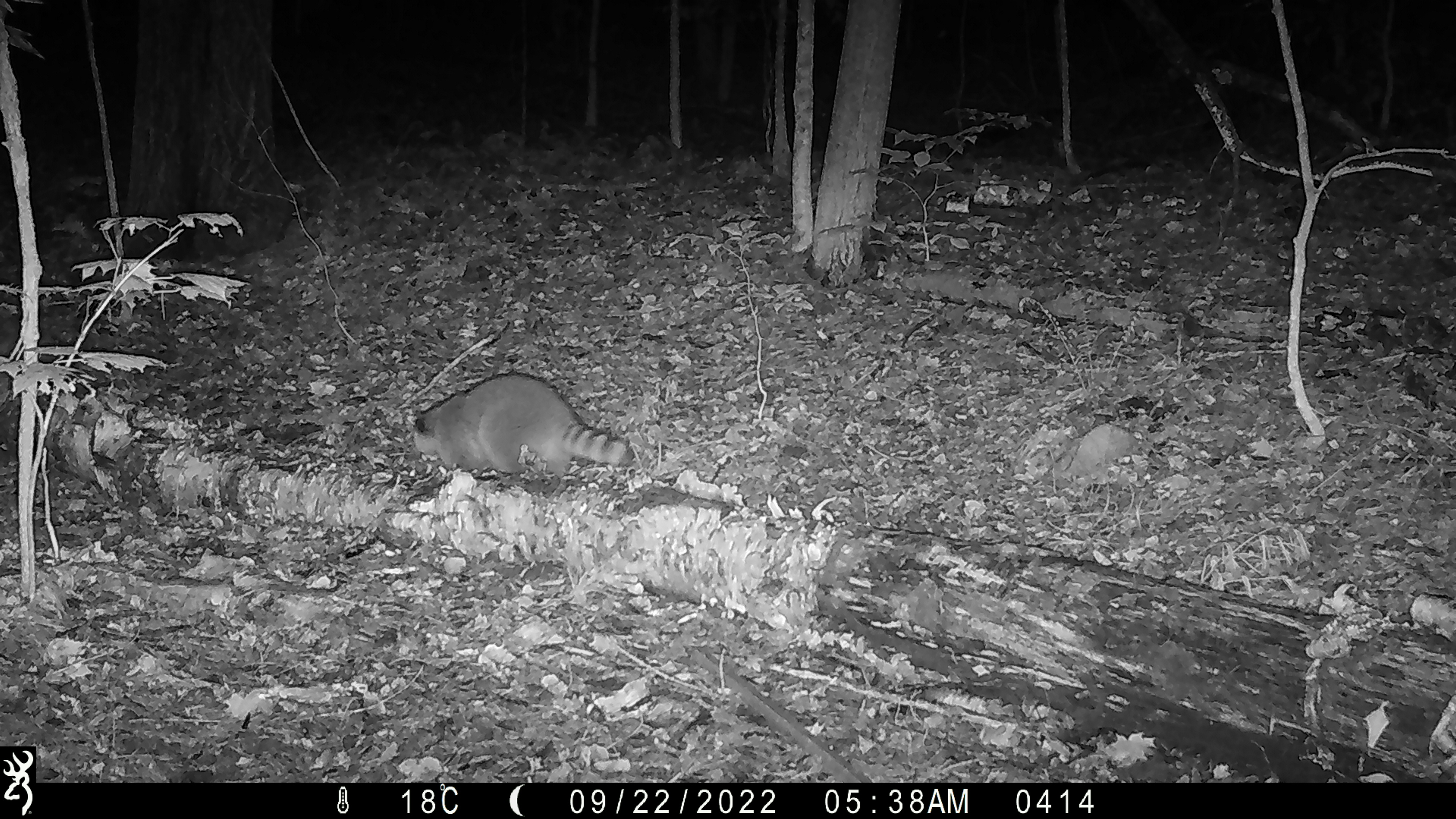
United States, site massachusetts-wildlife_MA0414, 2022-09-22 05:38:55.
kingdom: Animalia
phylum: Chordata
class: Mammalia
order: Carnivora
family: Procyonidae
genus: Procyon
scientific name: Procyon lotor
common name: raccoon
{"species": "raccoon (Procyon lotor)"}